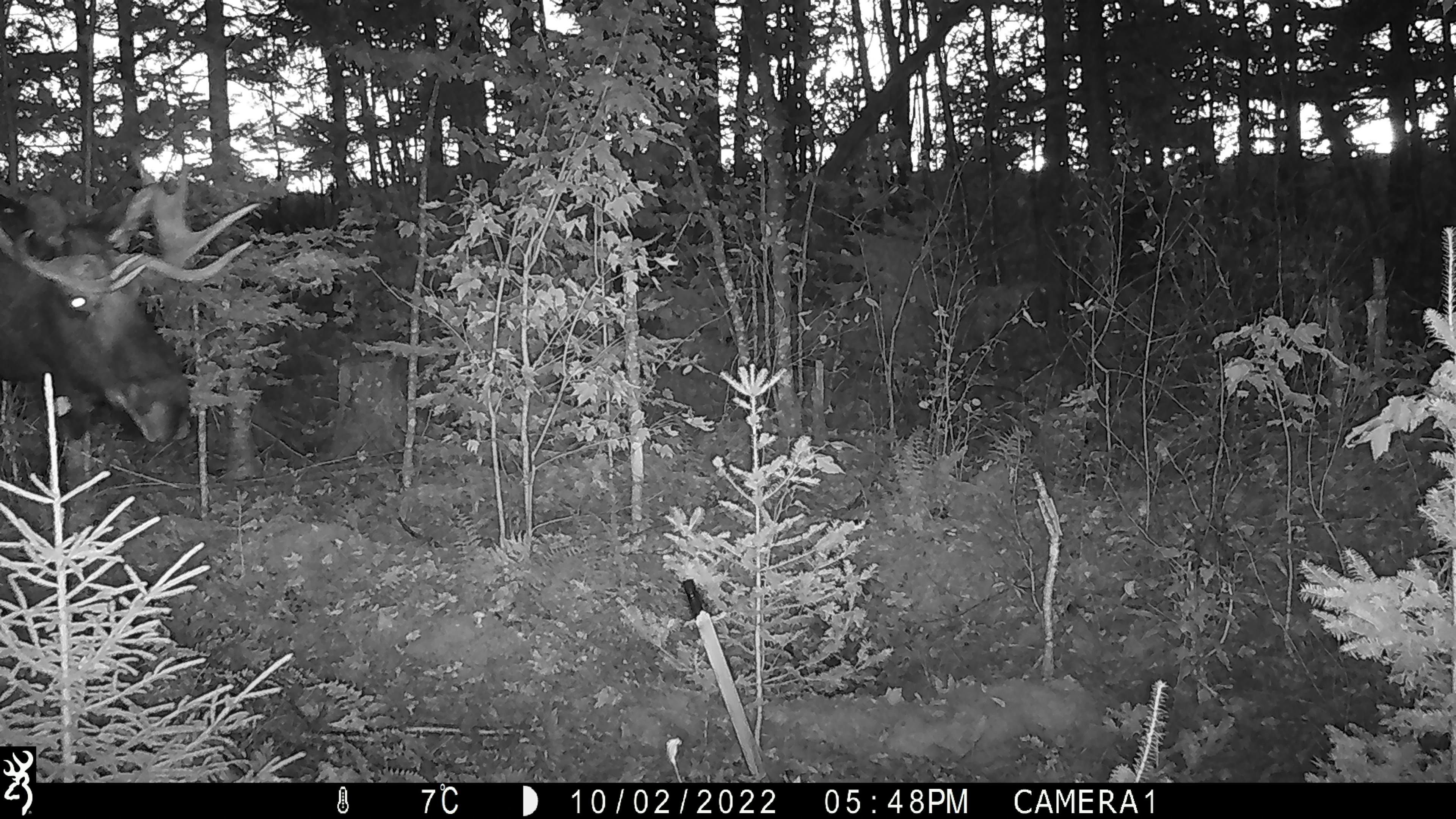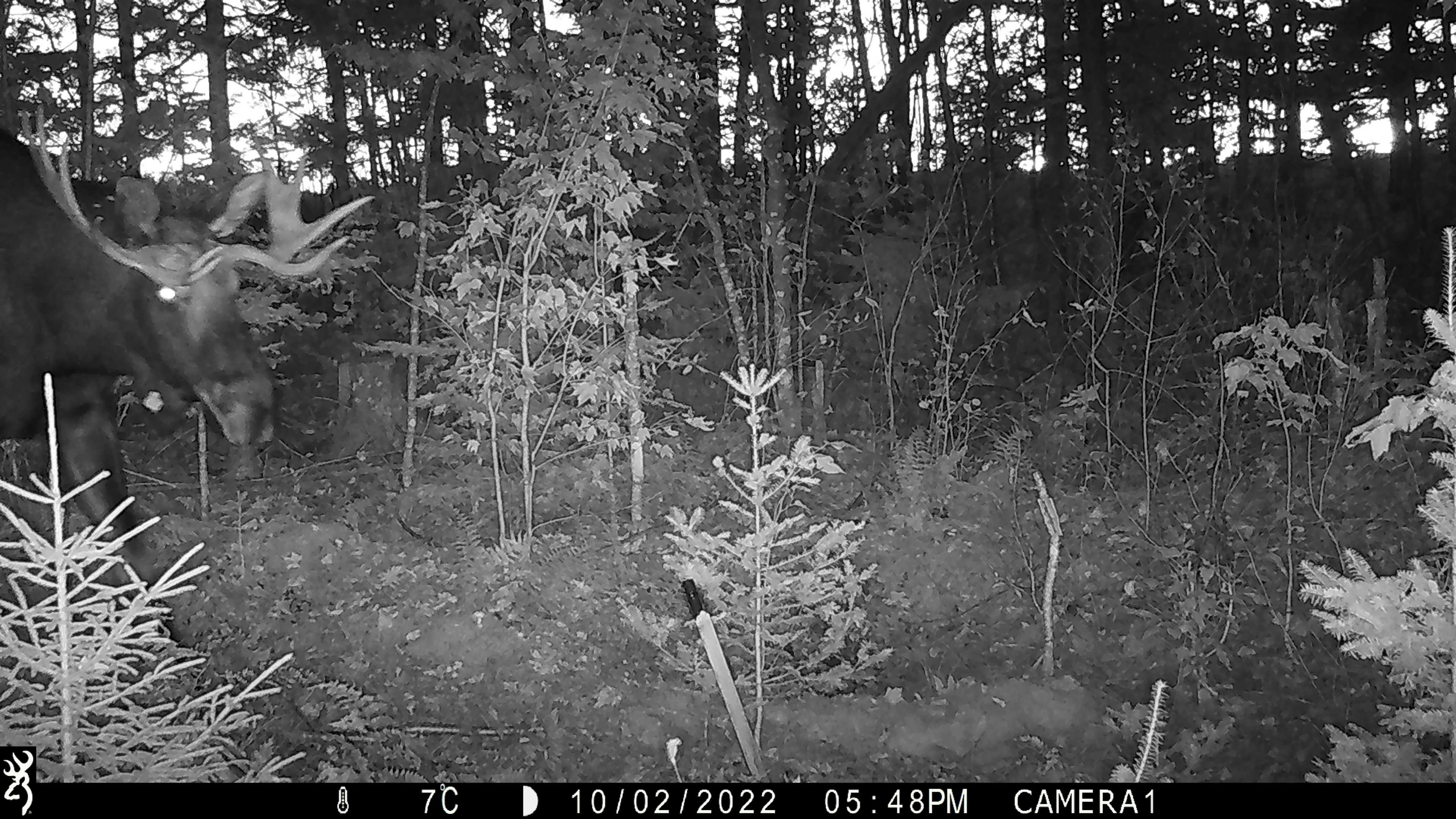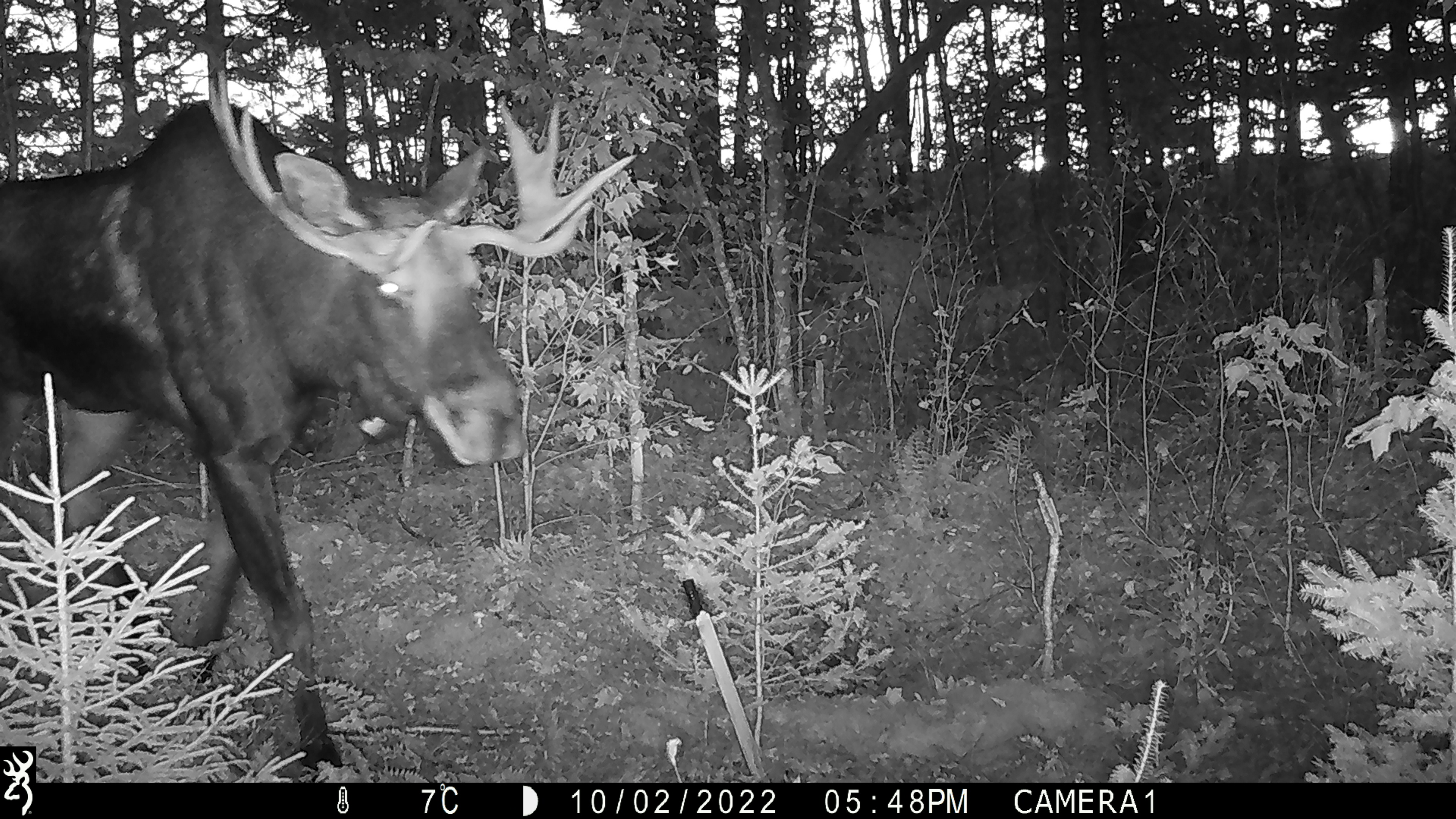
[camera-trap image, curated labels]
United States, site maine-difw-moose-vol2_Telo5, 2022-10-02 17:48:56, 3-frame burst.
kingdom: Animalia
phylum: Chordata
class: Mammalia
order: Artiodactyla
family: Cervidae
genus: Alces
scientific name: Alces alces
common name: moose